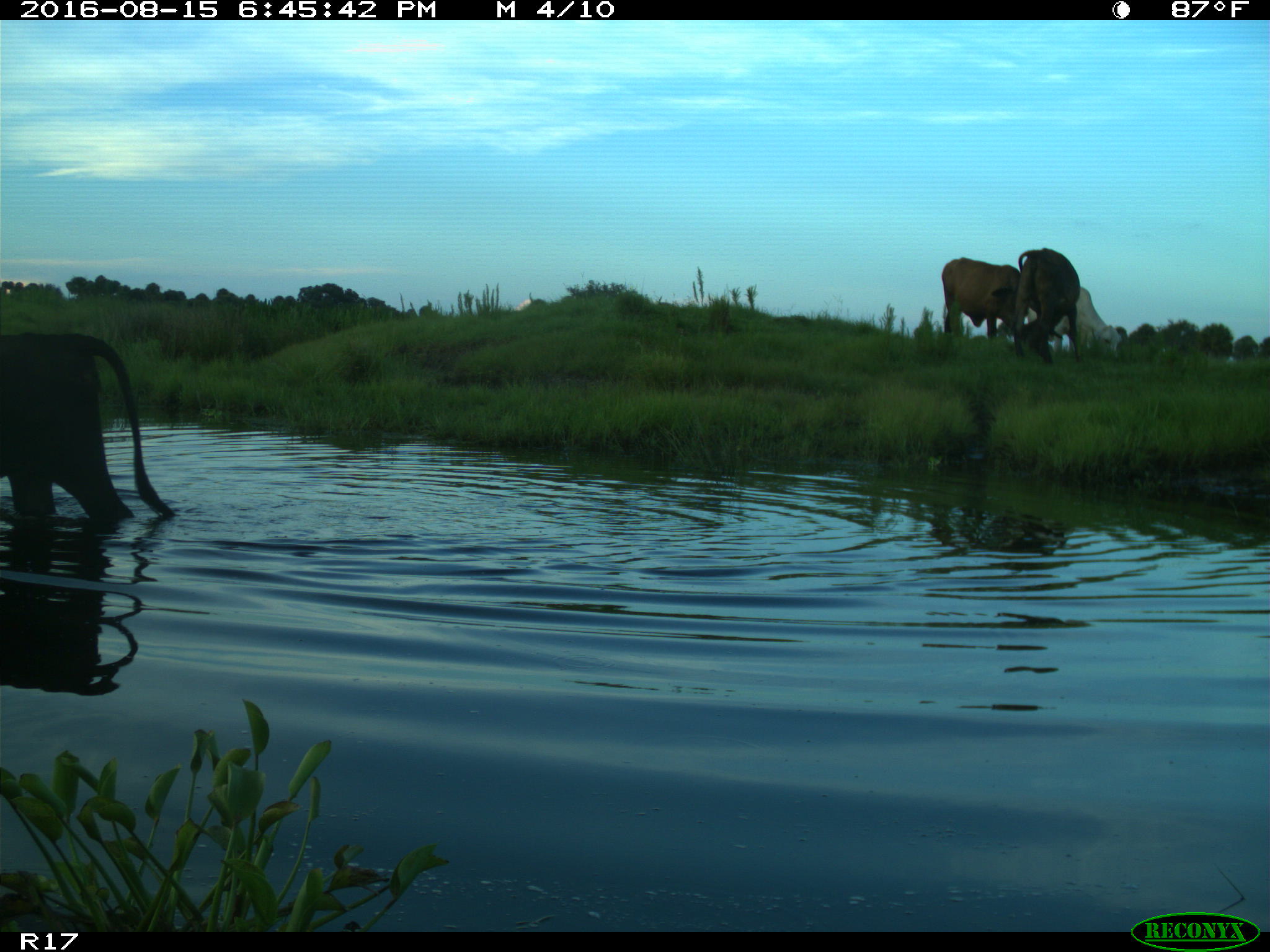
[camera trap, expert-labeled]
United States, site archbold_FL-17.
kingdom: Animalia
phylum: Chordata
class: Mammalia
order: Artiodactyla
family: Bovidae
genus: Bos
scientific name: Bos taurus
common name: domestic cow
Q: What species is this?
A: Bos taurus (domestic cow).